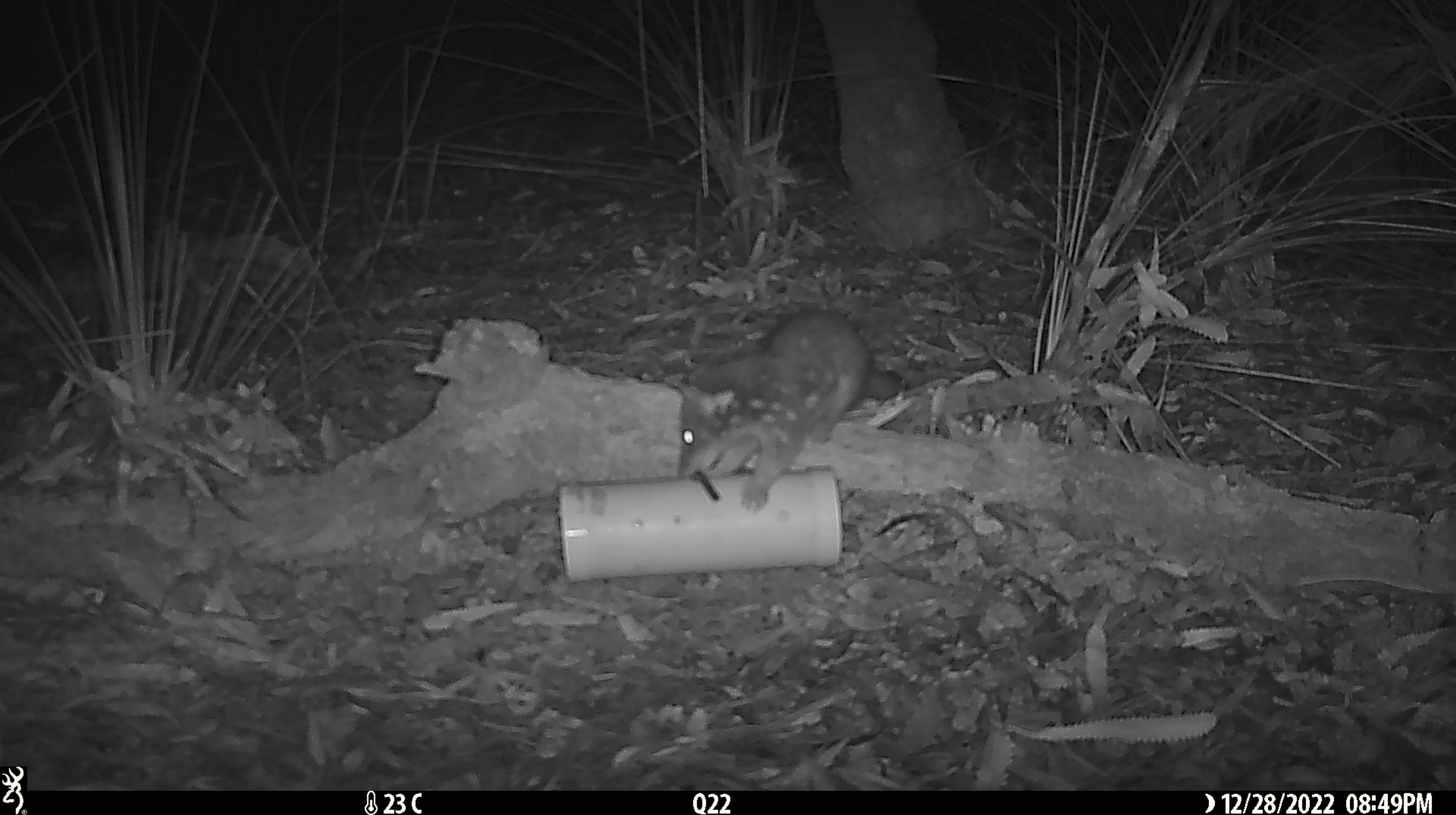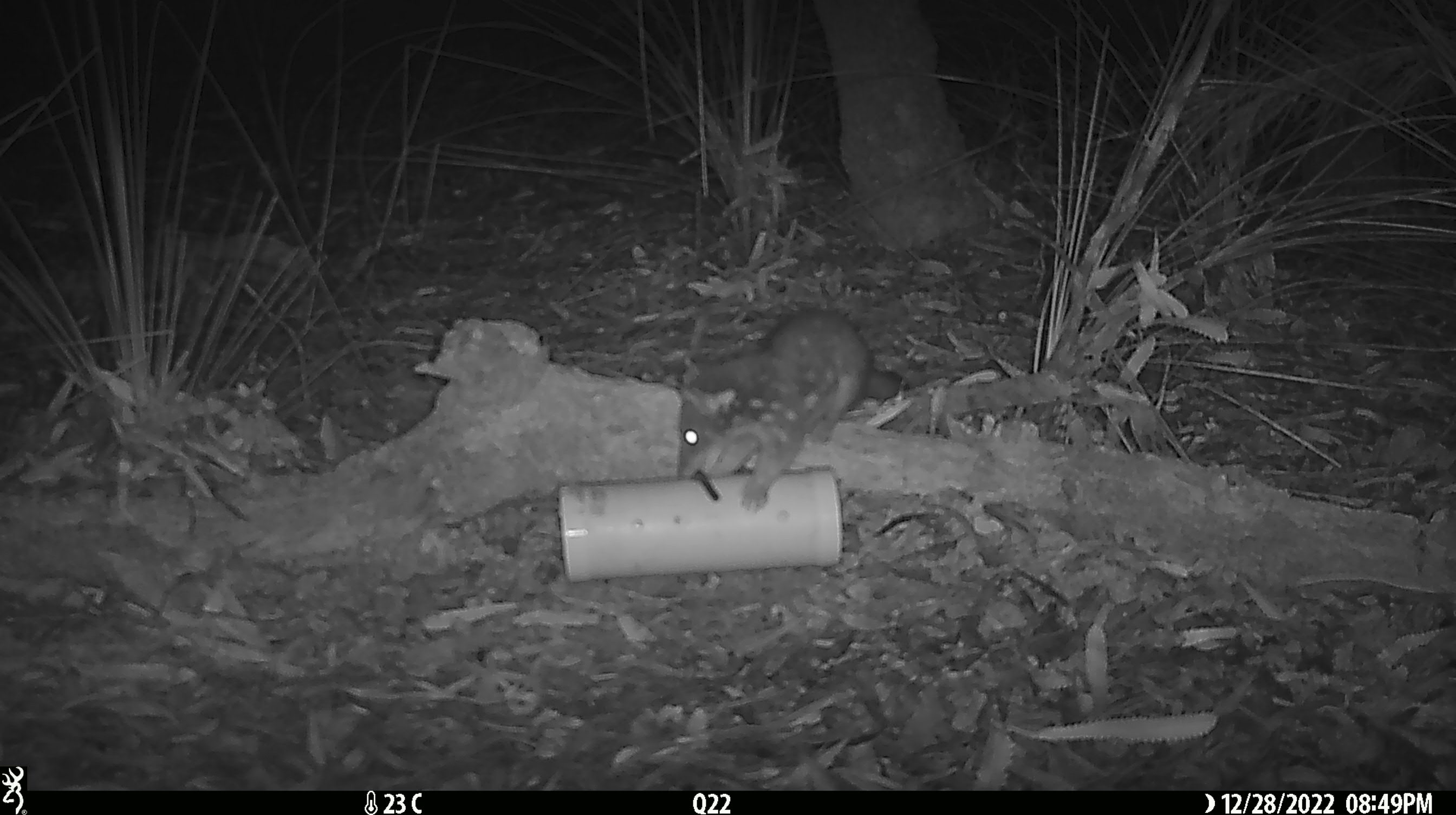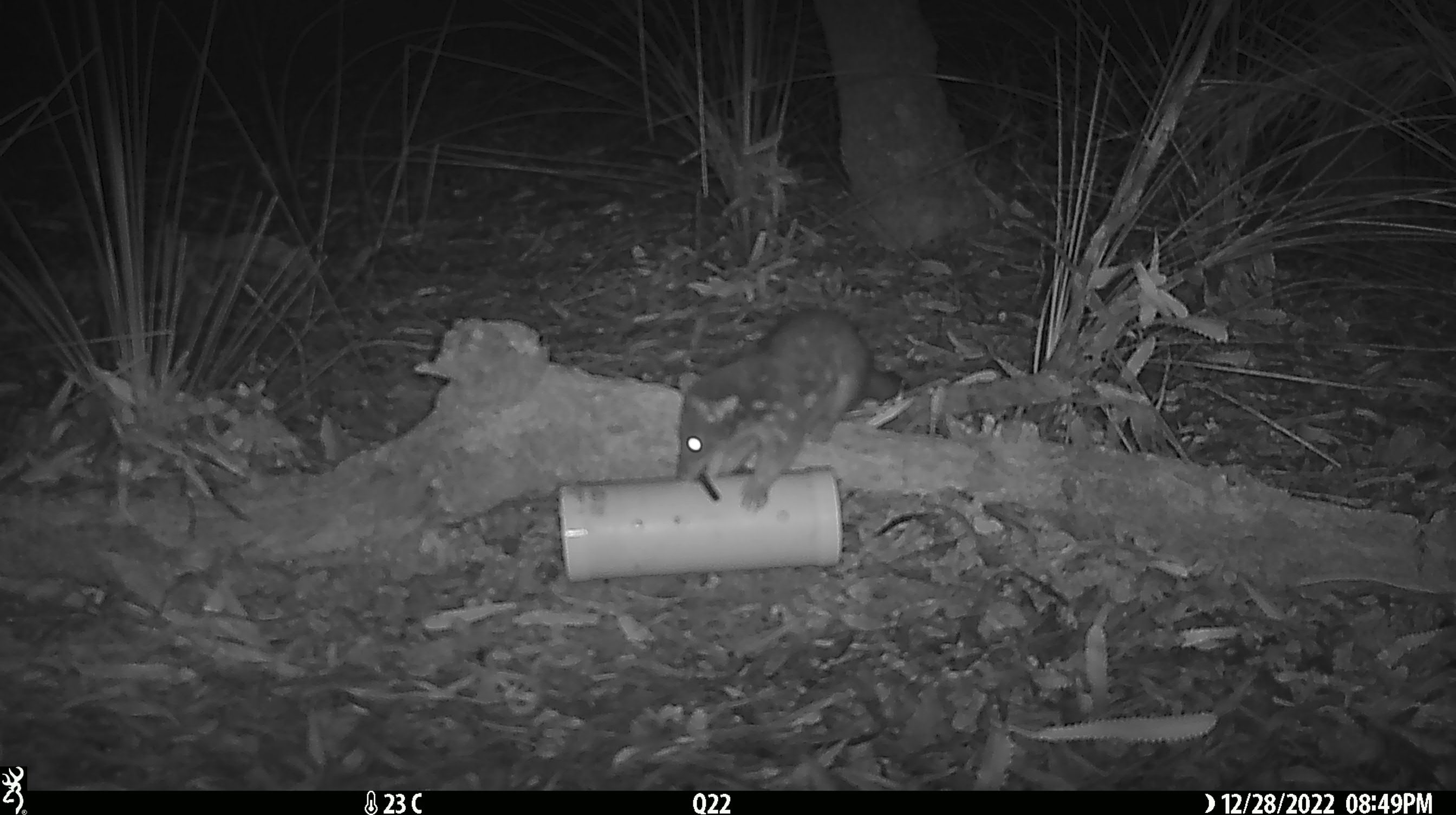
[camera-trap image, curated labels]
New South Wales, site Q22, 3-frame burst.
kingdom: Animalia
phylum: Chordata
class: Mammalia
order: Dasyuromorphia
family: Dasyuridae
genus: Dasyurus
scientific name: Dasyurus maculatus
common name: spotted-tailed quoll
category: quoll